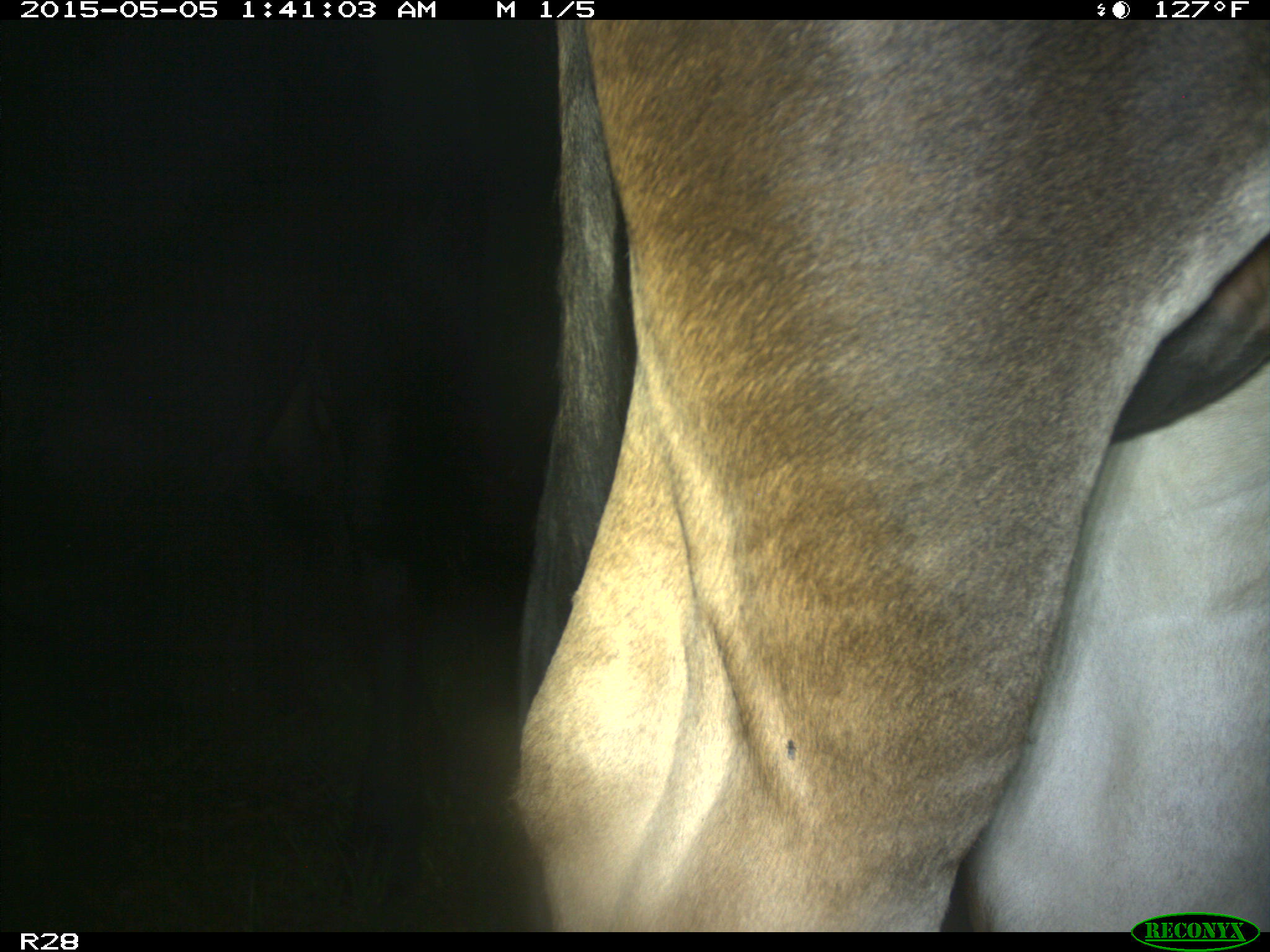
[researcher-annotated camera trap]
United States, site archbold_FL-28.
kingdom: Animalia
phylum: Chordata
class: Mammalia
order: Artiodactyla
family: Bovidae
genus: Bos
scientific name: Bos taurus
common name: domestic cow